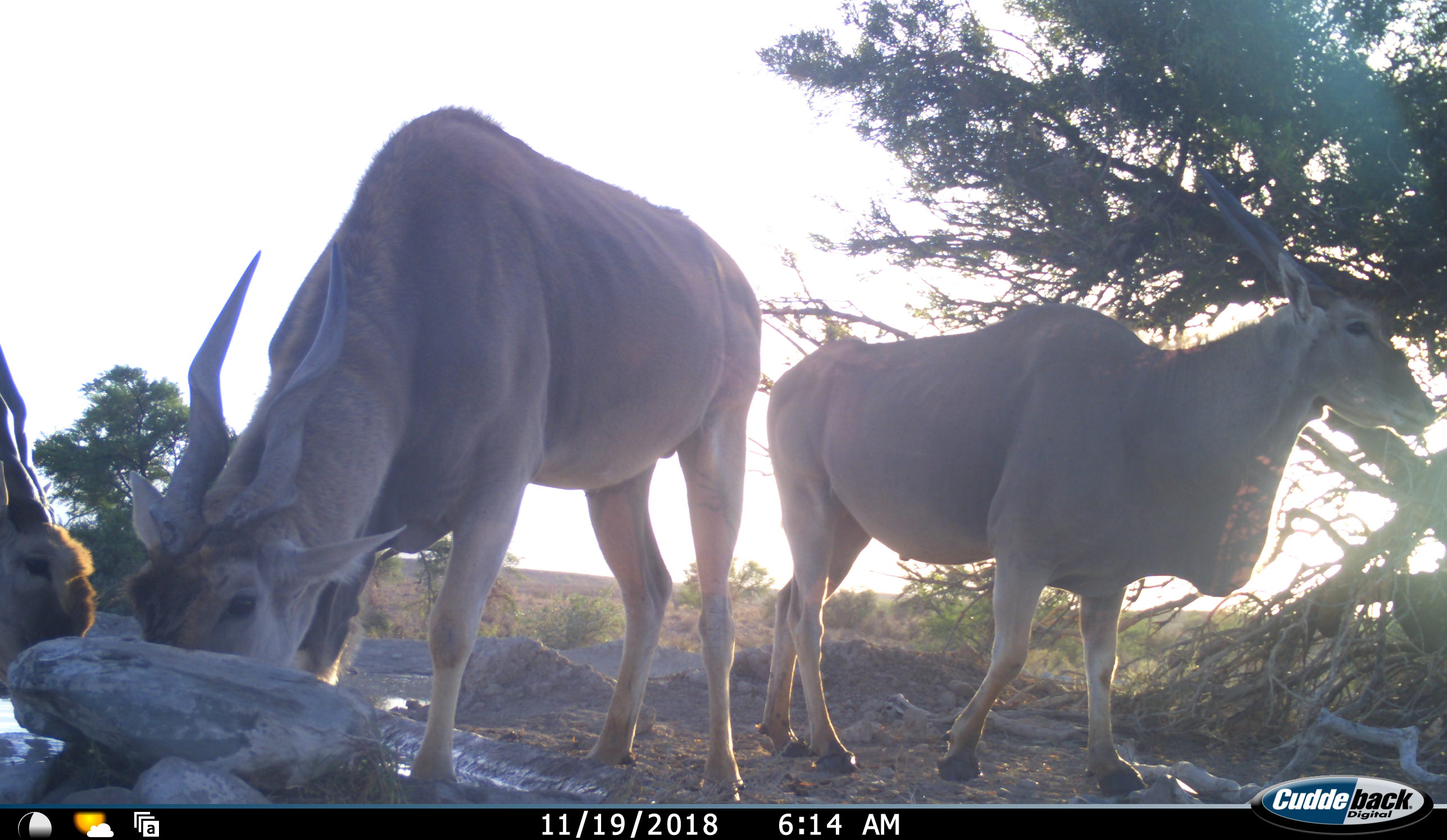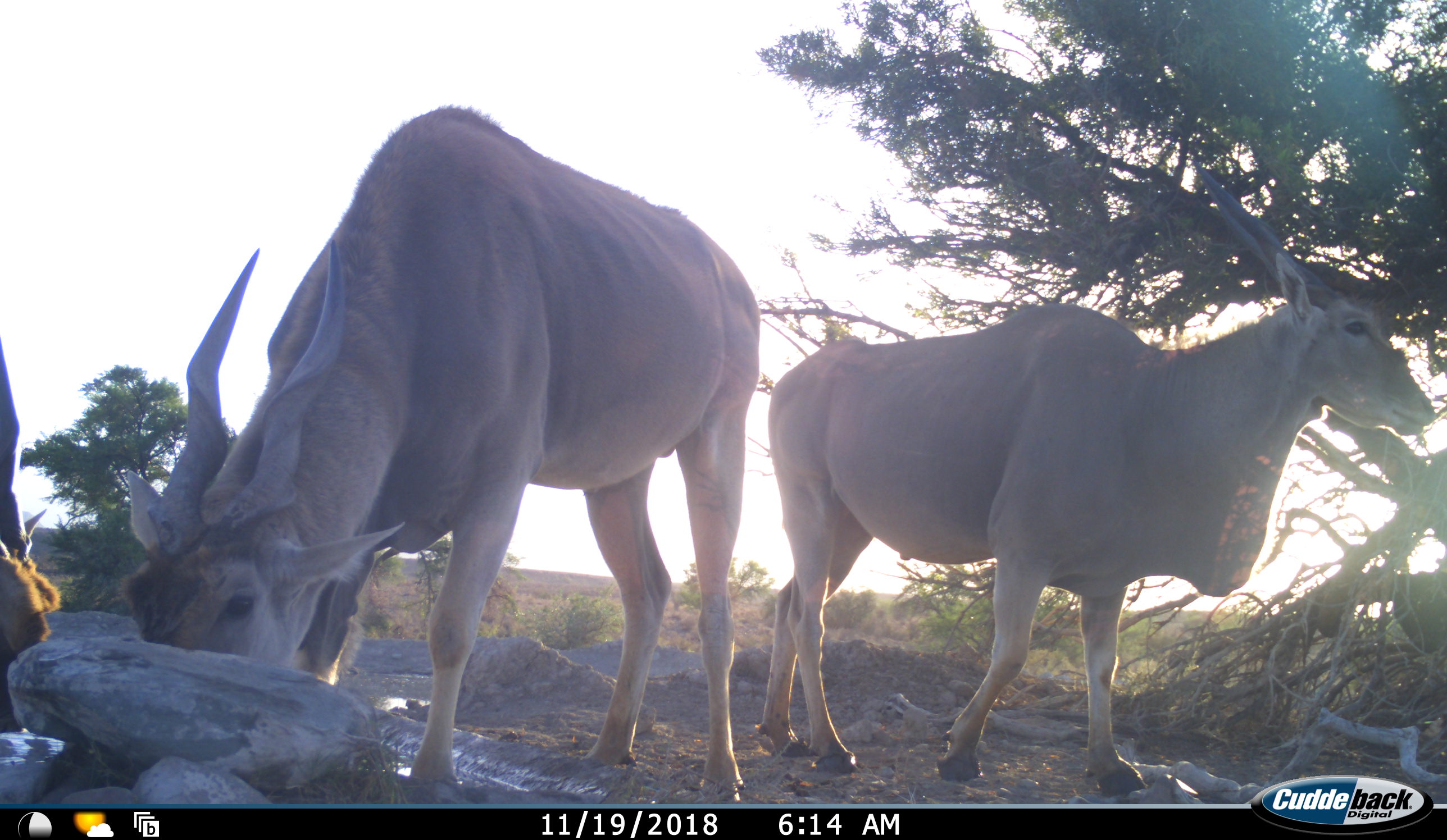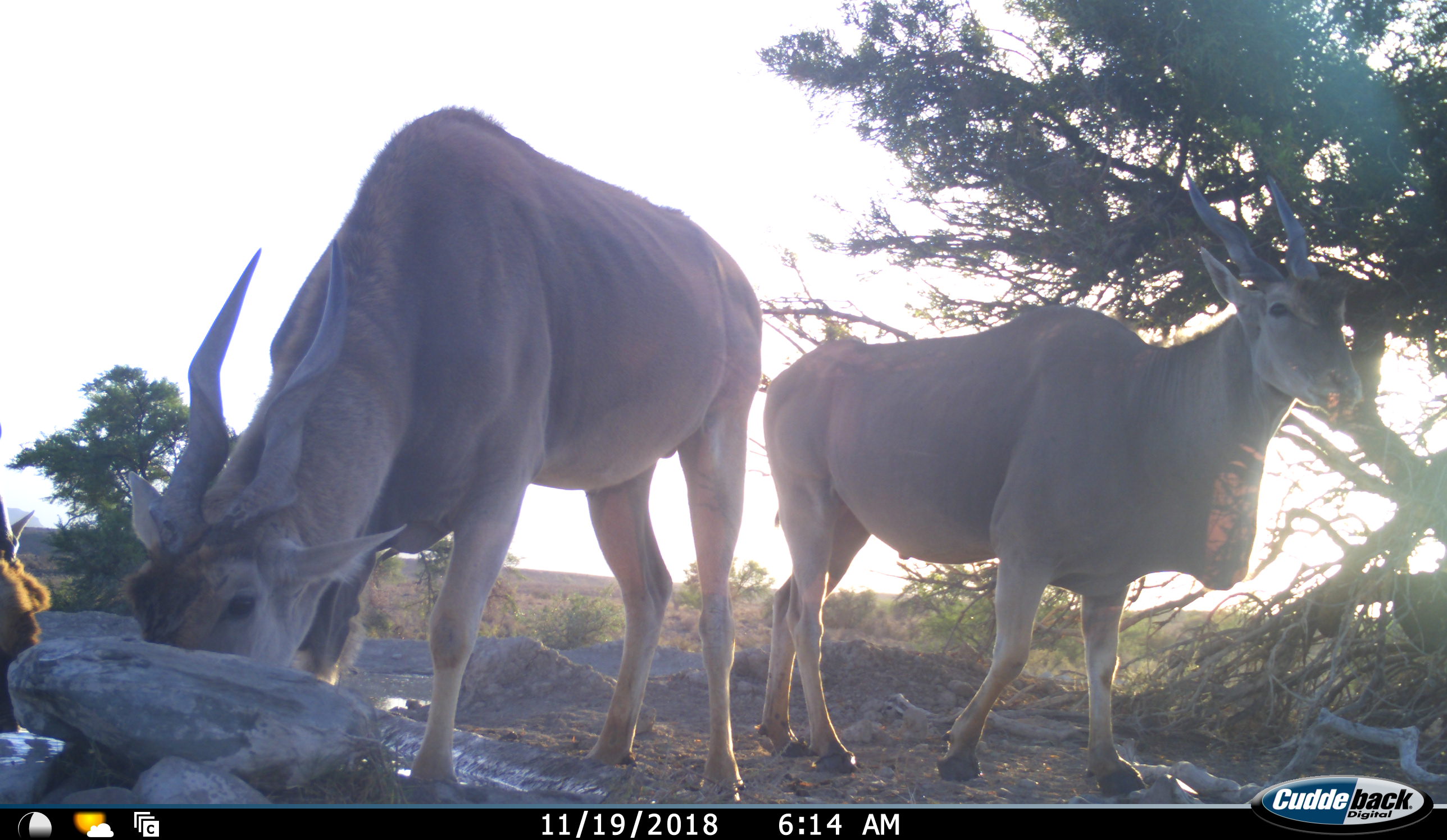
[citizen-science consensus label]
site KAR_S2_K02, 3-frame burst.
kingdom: Animalia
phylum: Chordata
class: Mammalia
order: Artiodactyla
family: Bovidae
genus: Tragelaphus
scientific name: Tragelaphus oryx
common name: eland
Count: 3.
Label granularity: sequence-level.